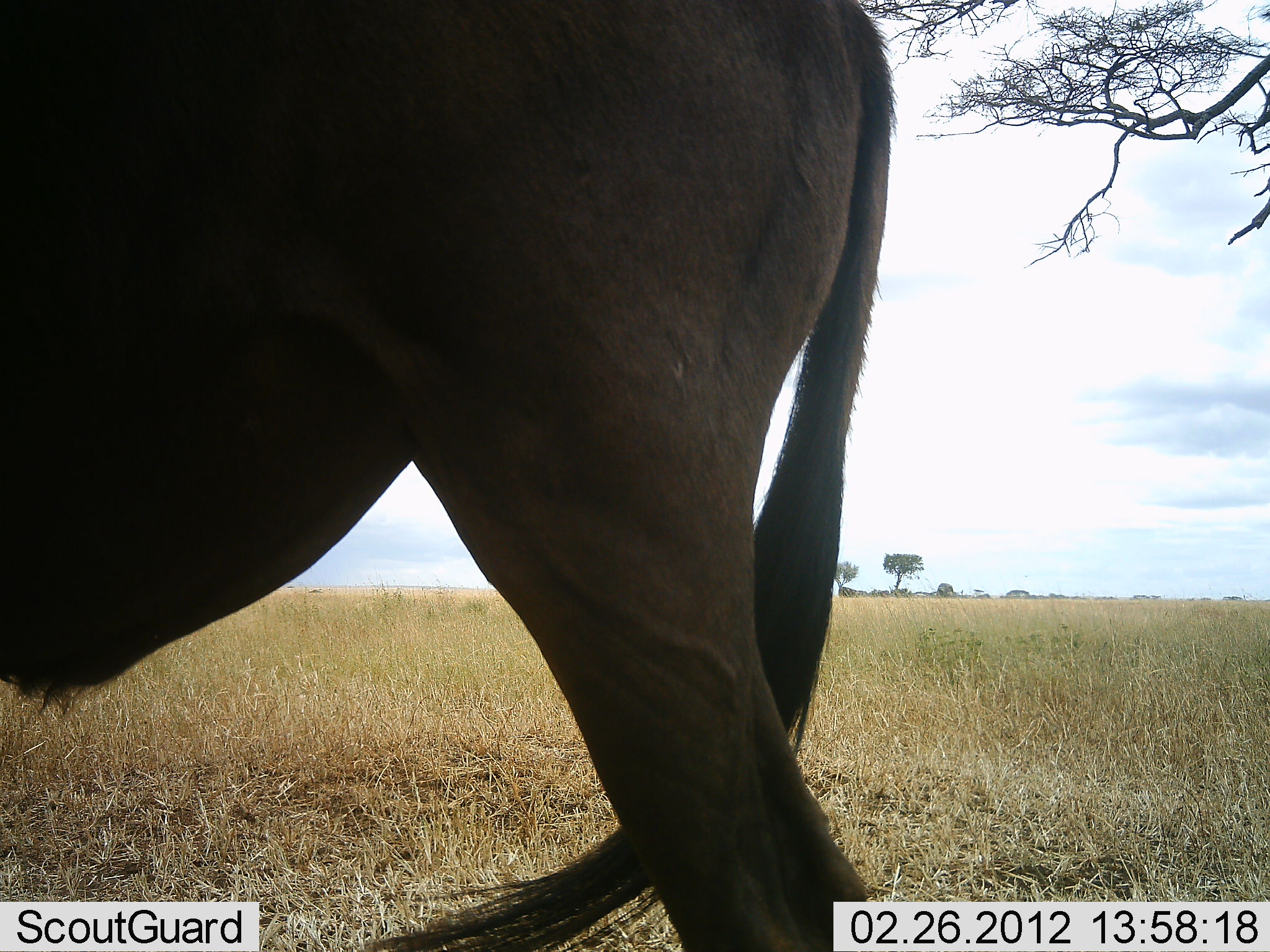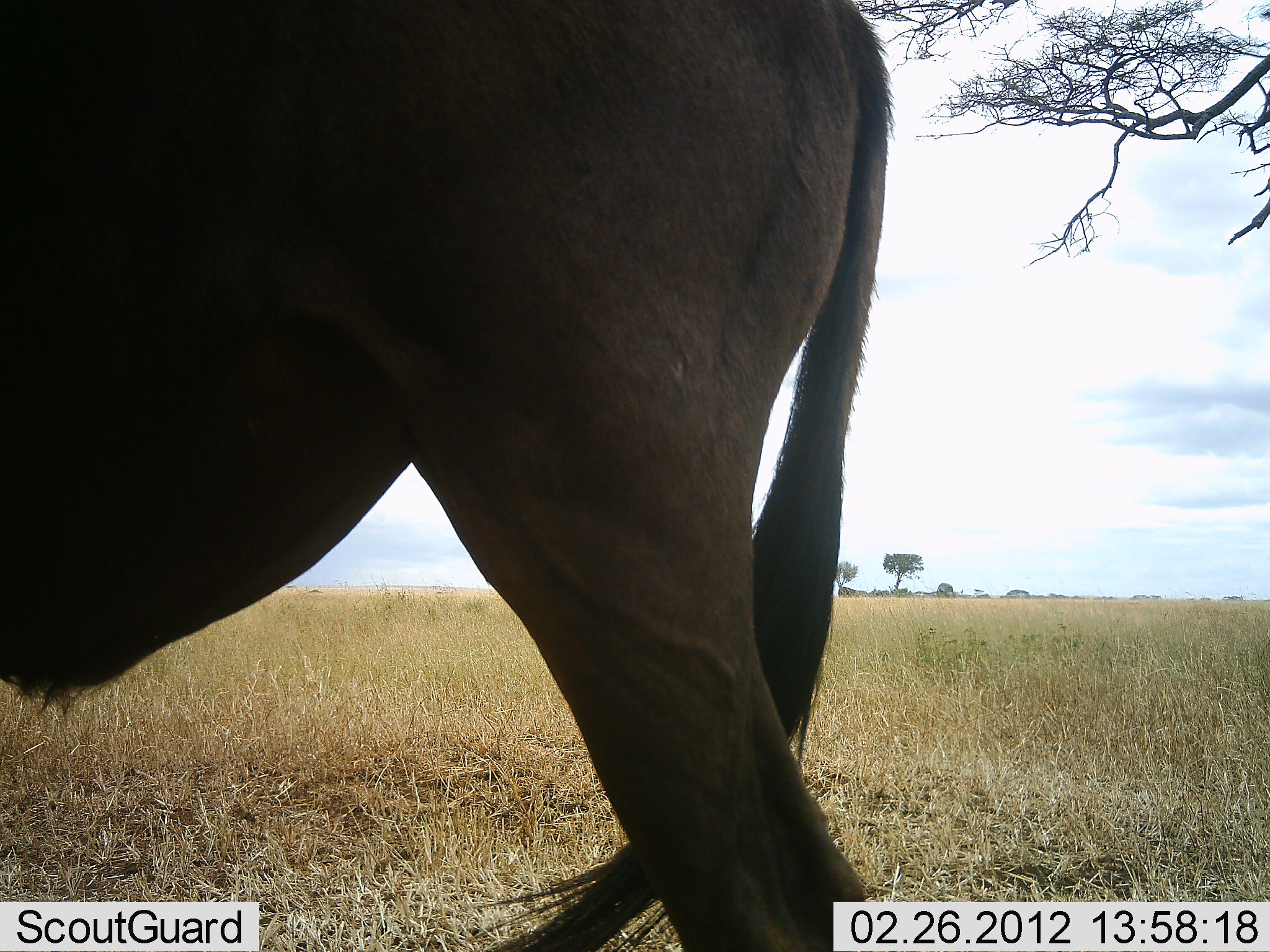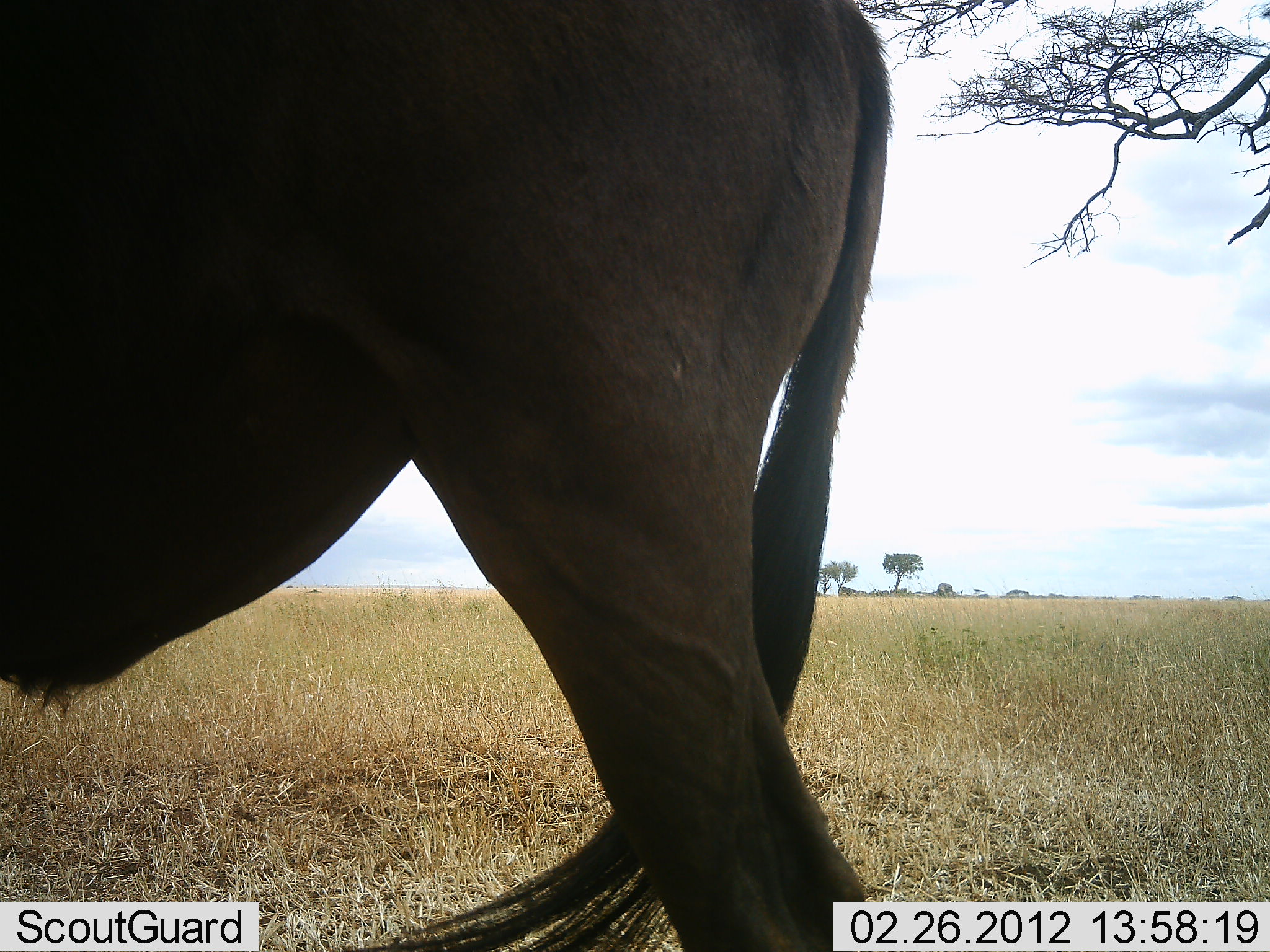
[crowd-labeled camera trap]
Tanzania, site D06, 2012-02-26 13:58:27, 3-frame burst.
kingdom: Animalia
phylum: Chordata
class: Mammalia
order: Artiodactyla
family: Bovidae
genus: Connochaetes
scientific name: Connochaetes taurinus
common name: blue wildebeest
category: wildebeest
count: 1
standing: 94%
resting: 0%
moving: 6%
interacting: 0%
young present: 0%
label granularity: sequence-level